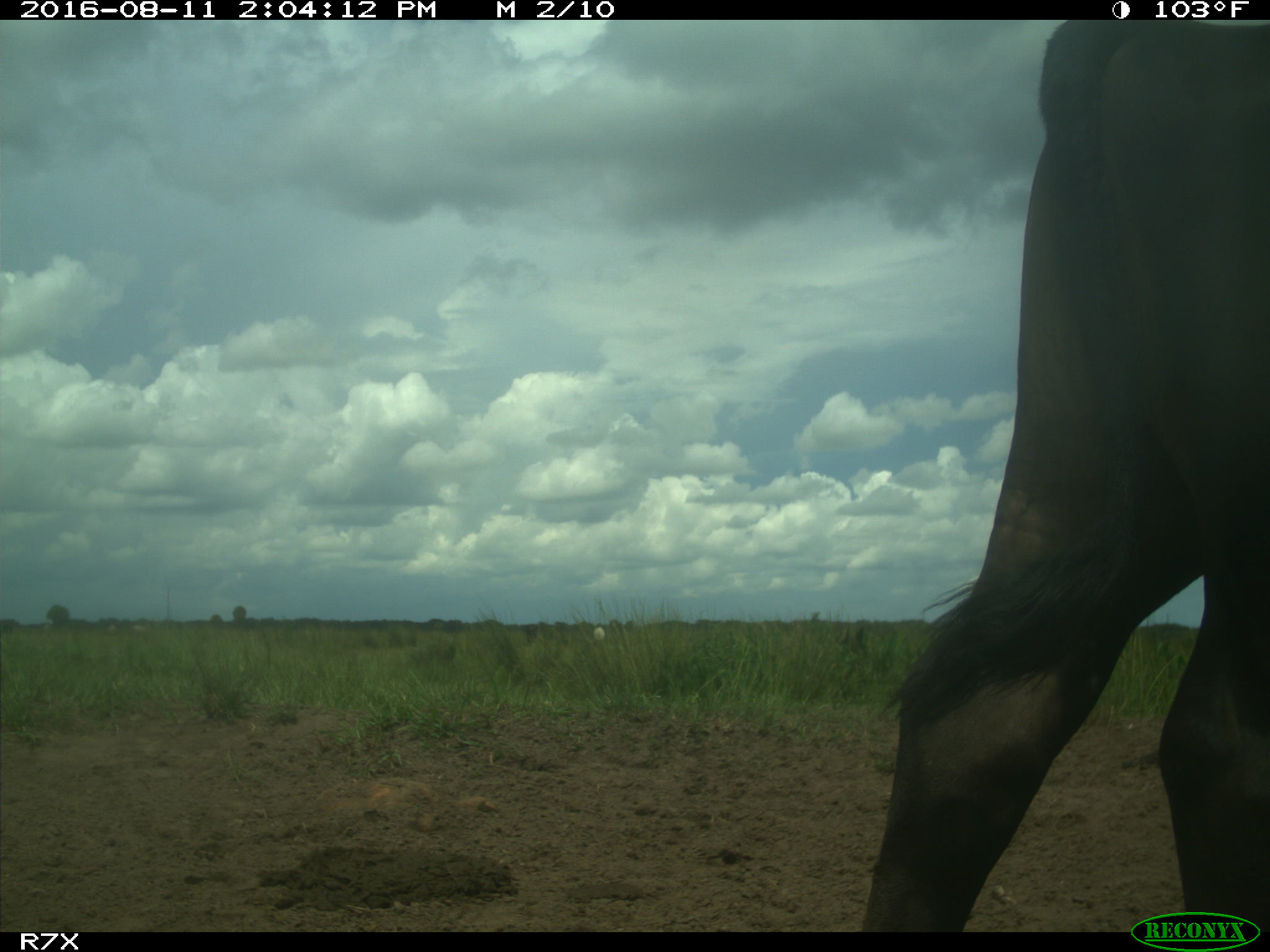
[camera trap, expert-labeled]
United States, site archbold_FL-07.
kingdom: Animalia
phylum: Chordata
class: Mammalia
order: Artiodactyla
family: Bovidae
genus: Bos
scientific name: Bos taurus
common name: domestic cow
Bos taurus (domestic cow).